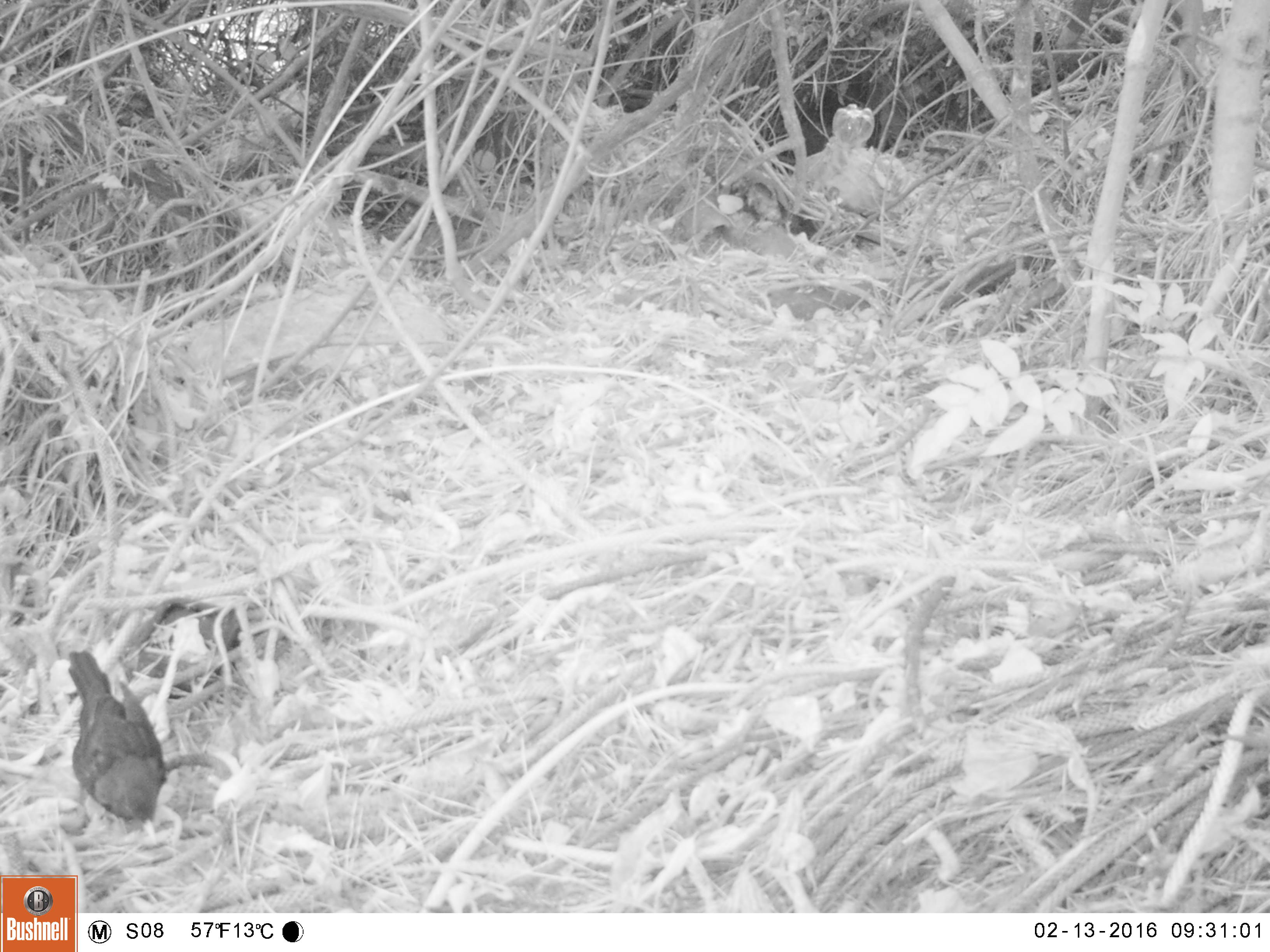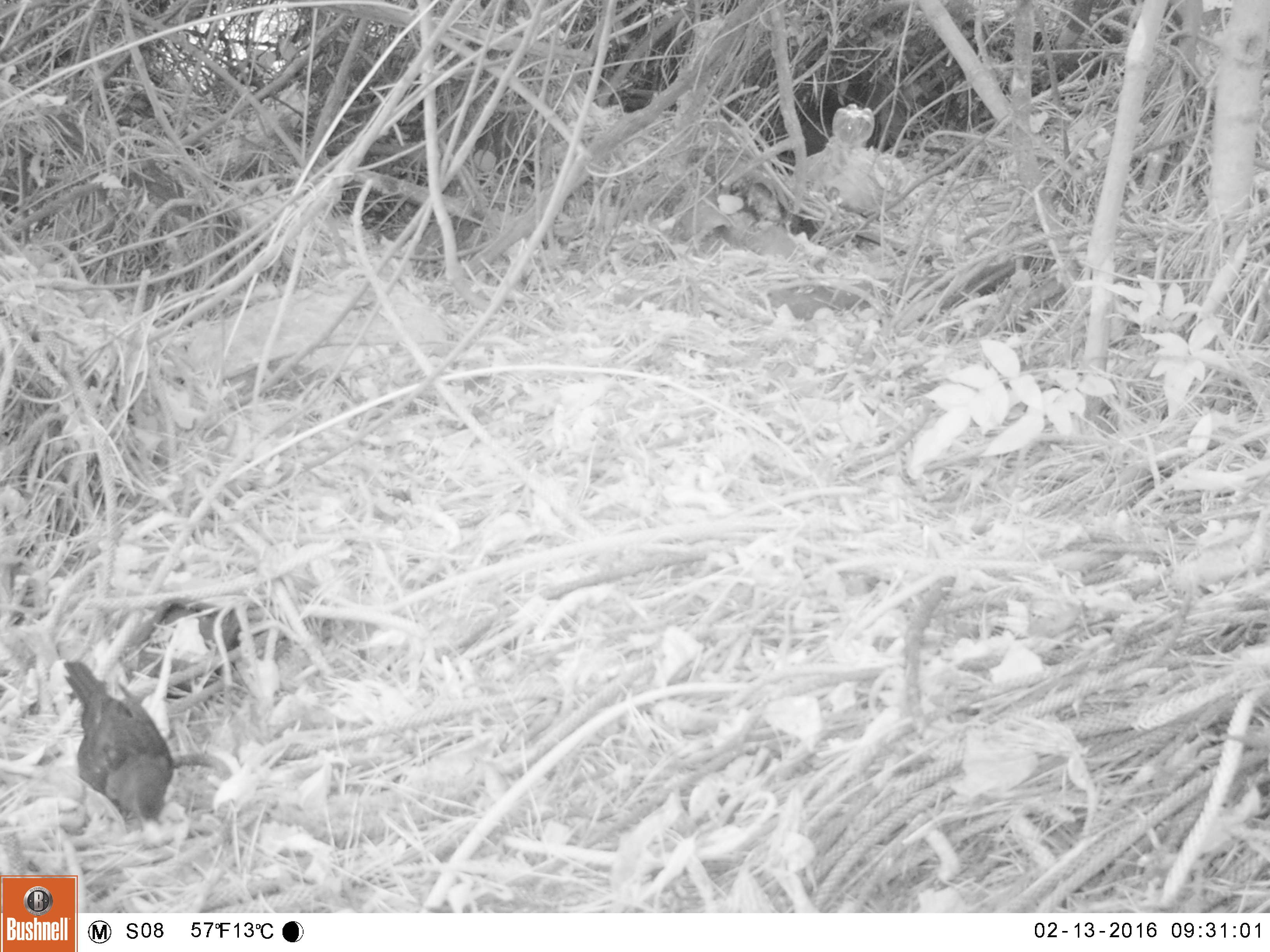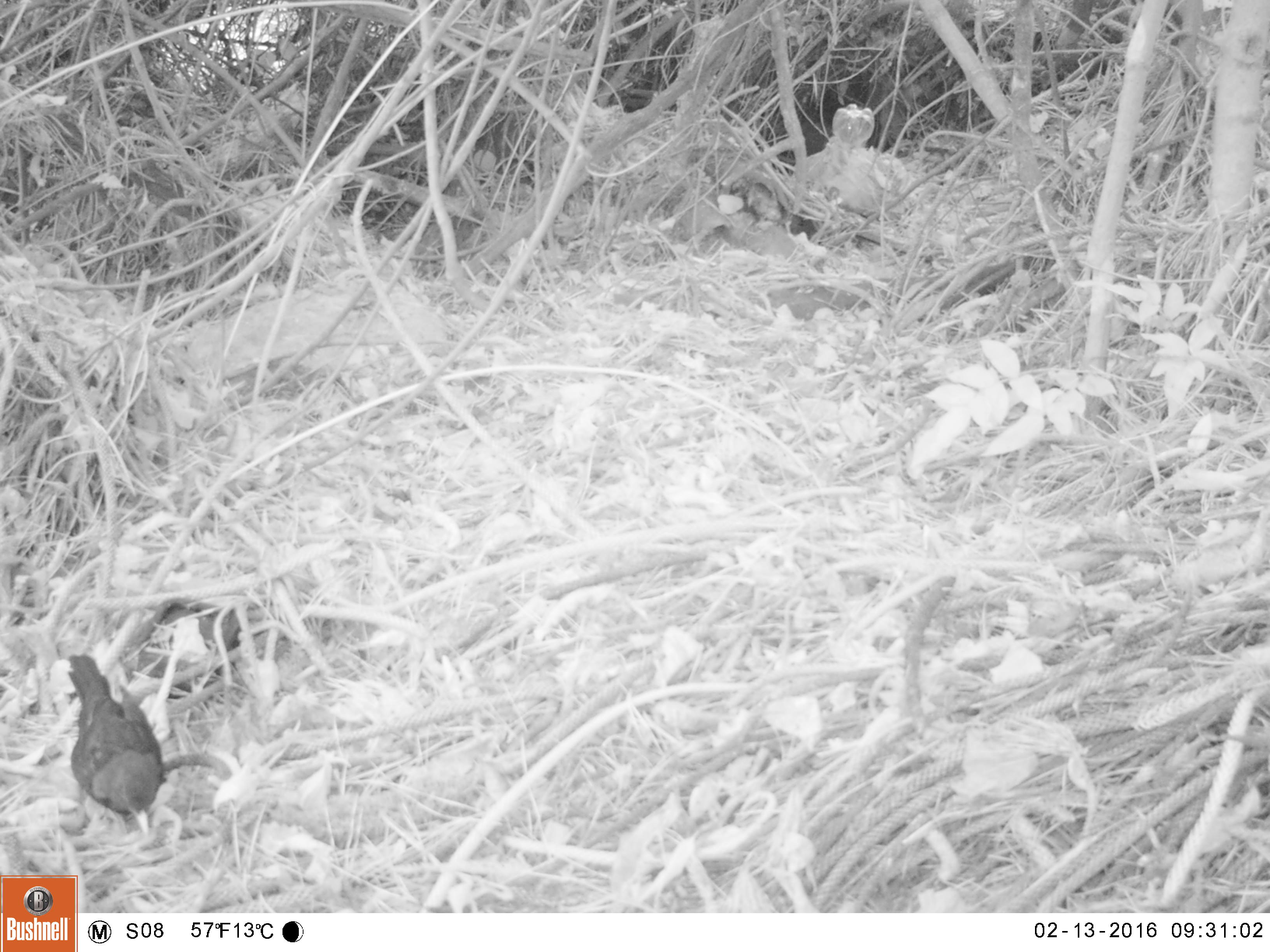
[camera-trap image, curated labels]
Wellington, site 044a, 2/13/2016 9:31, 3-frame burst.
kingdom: Animalia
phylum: Chordata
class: Aves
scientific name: Aves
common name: bird